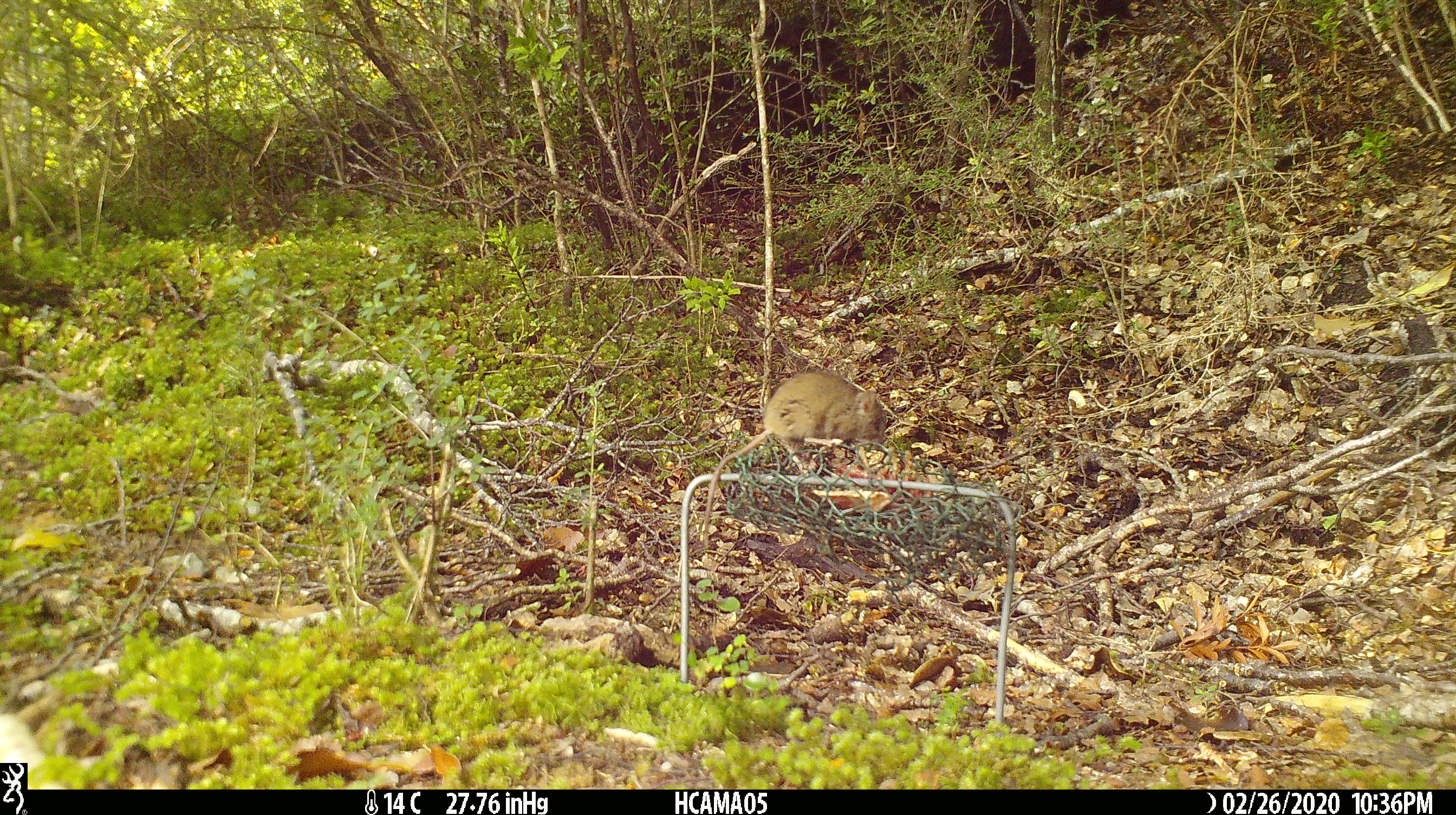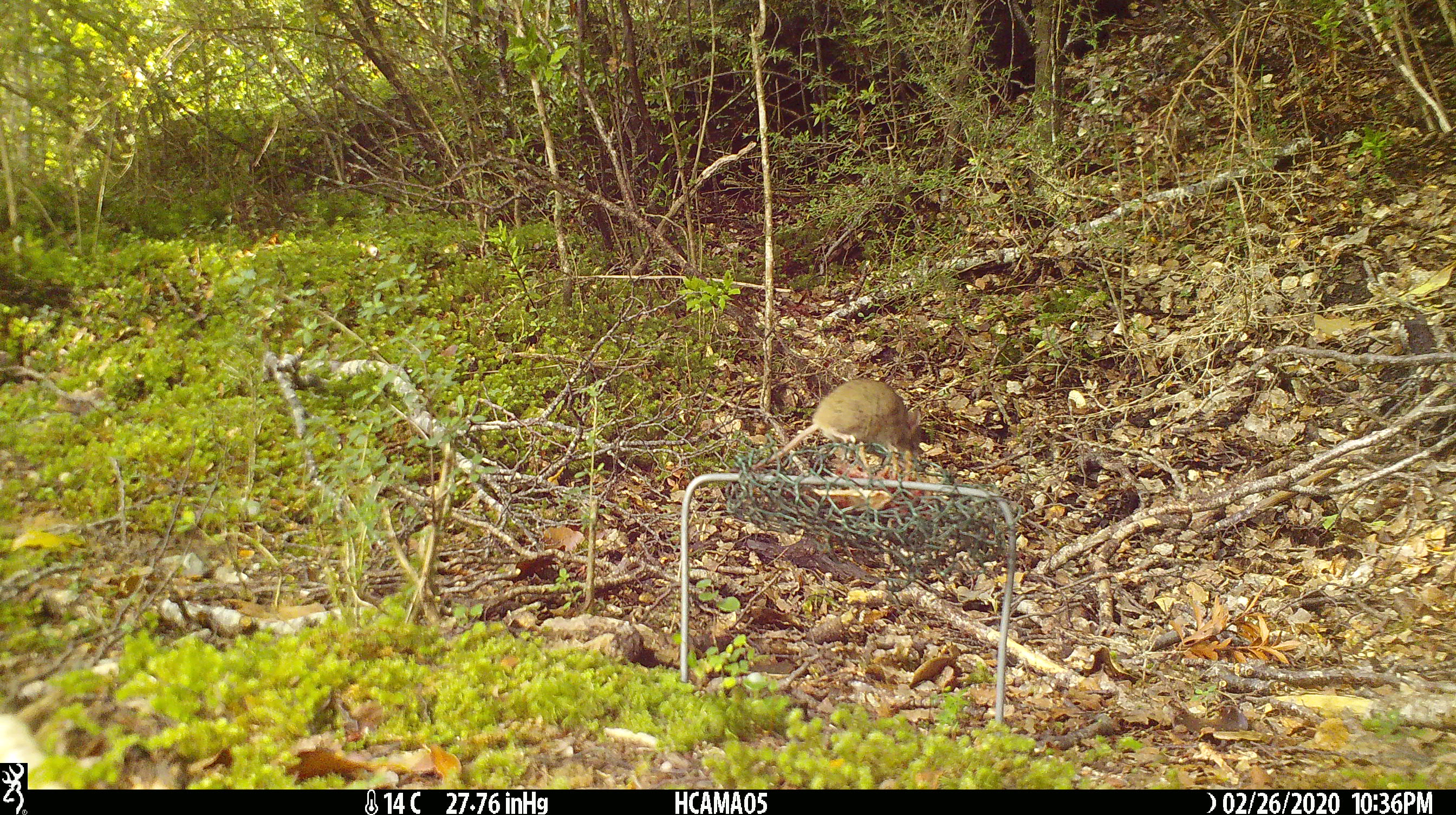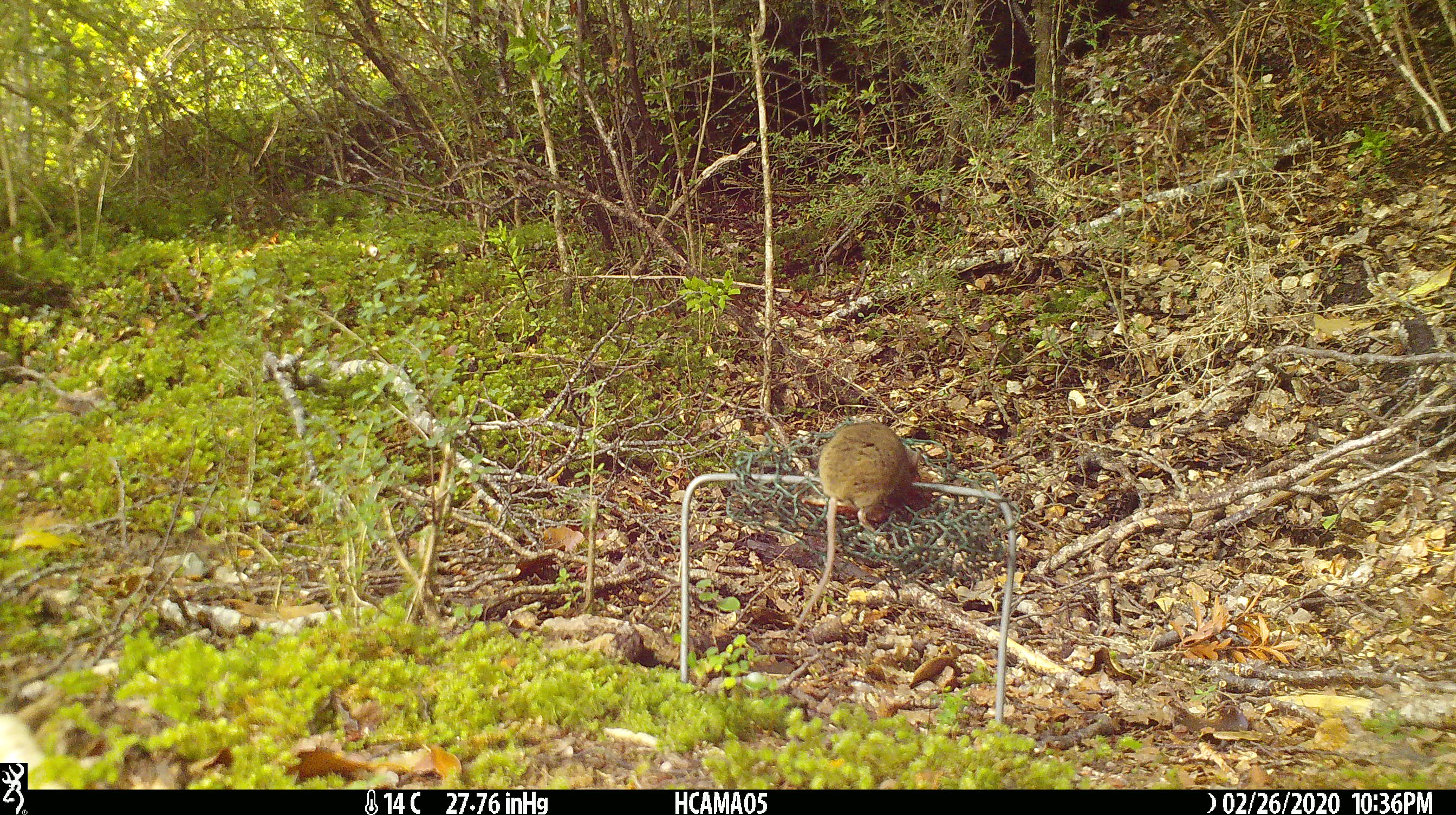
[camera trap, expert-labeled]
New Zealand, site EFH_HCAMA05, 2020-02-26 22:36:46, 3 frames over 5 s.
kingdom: Animalia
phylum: Chordata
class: Mammalia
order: Rodentia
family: Muridae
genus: Mus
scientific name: Mus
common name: mouse